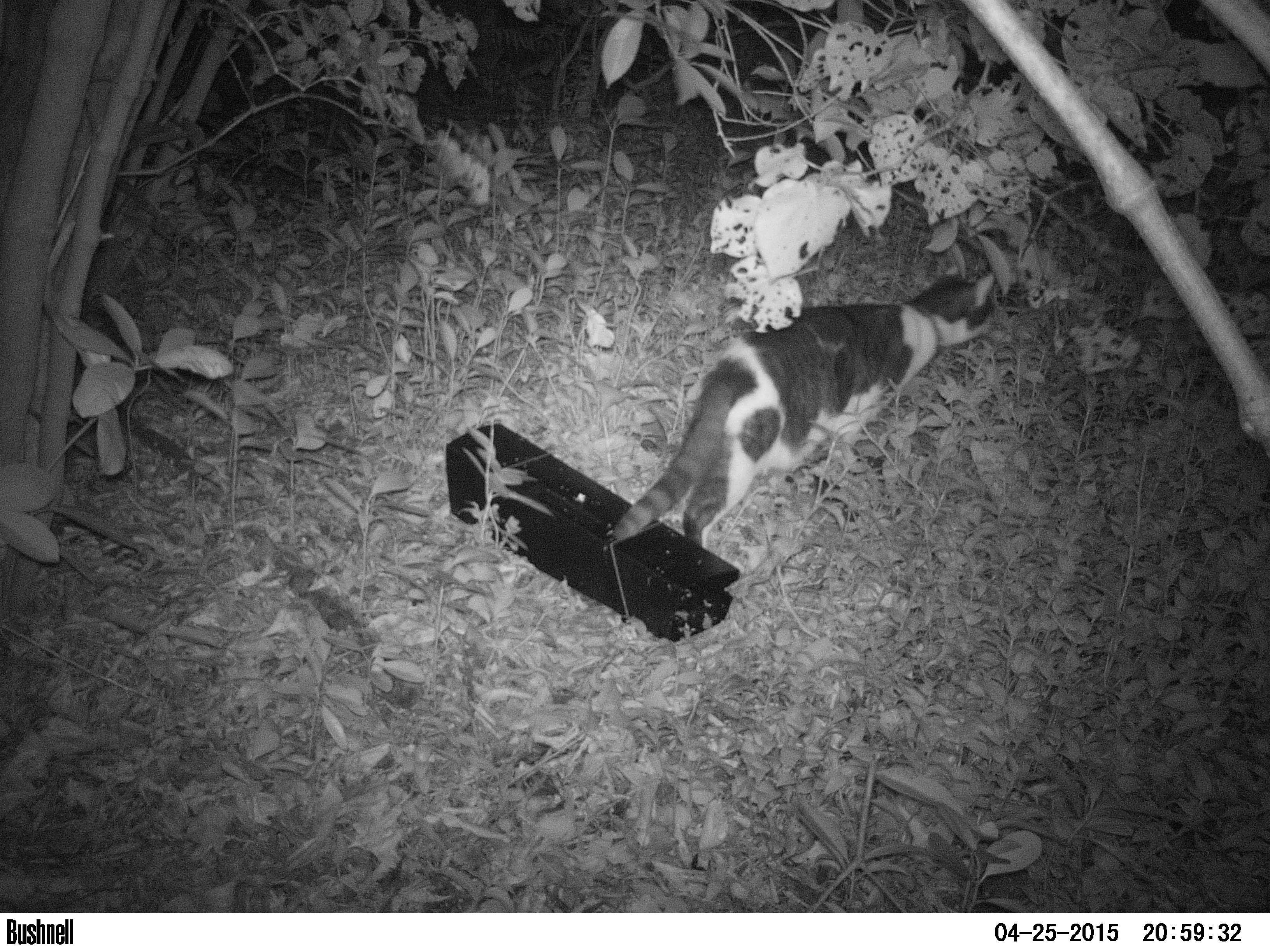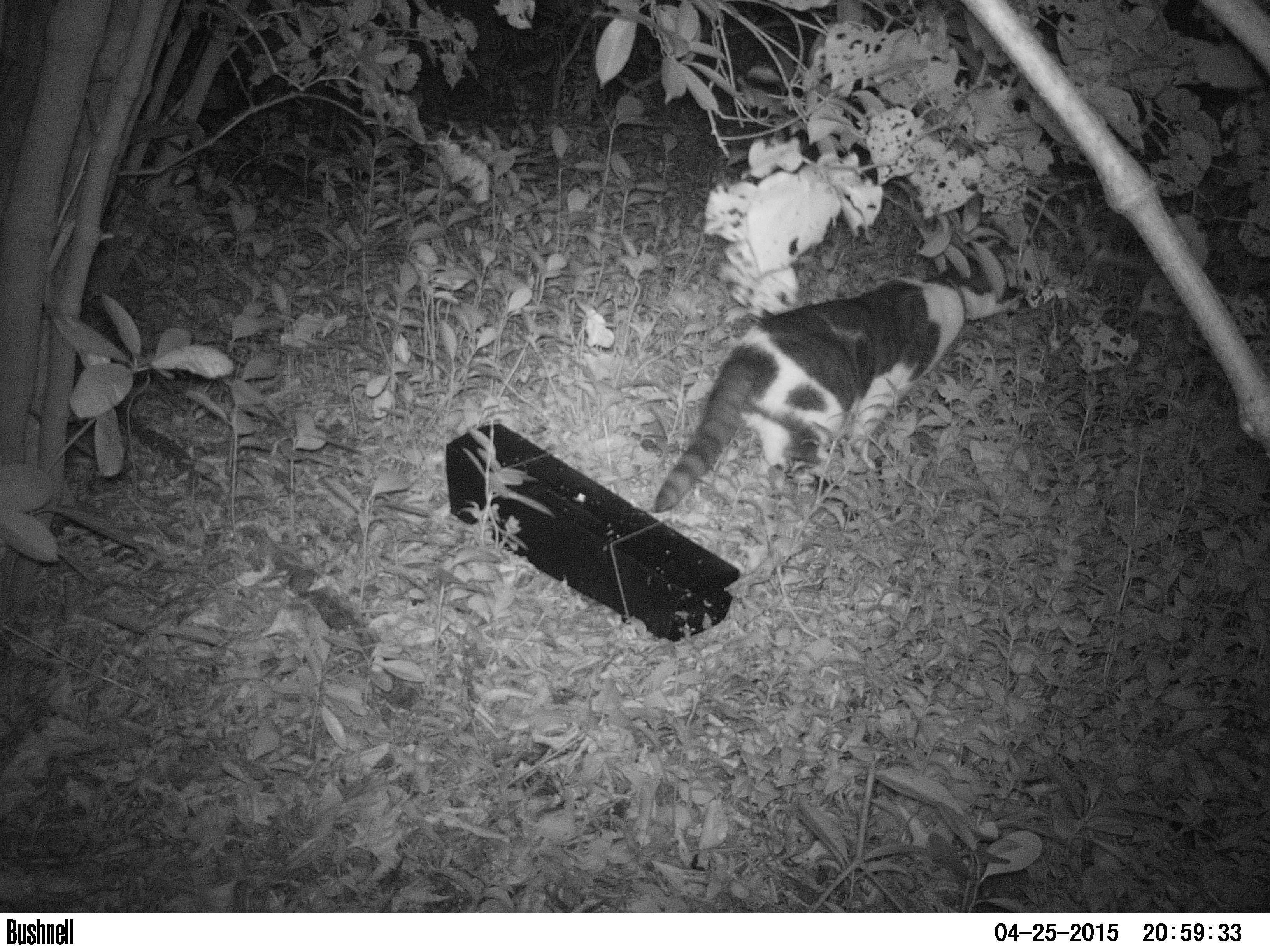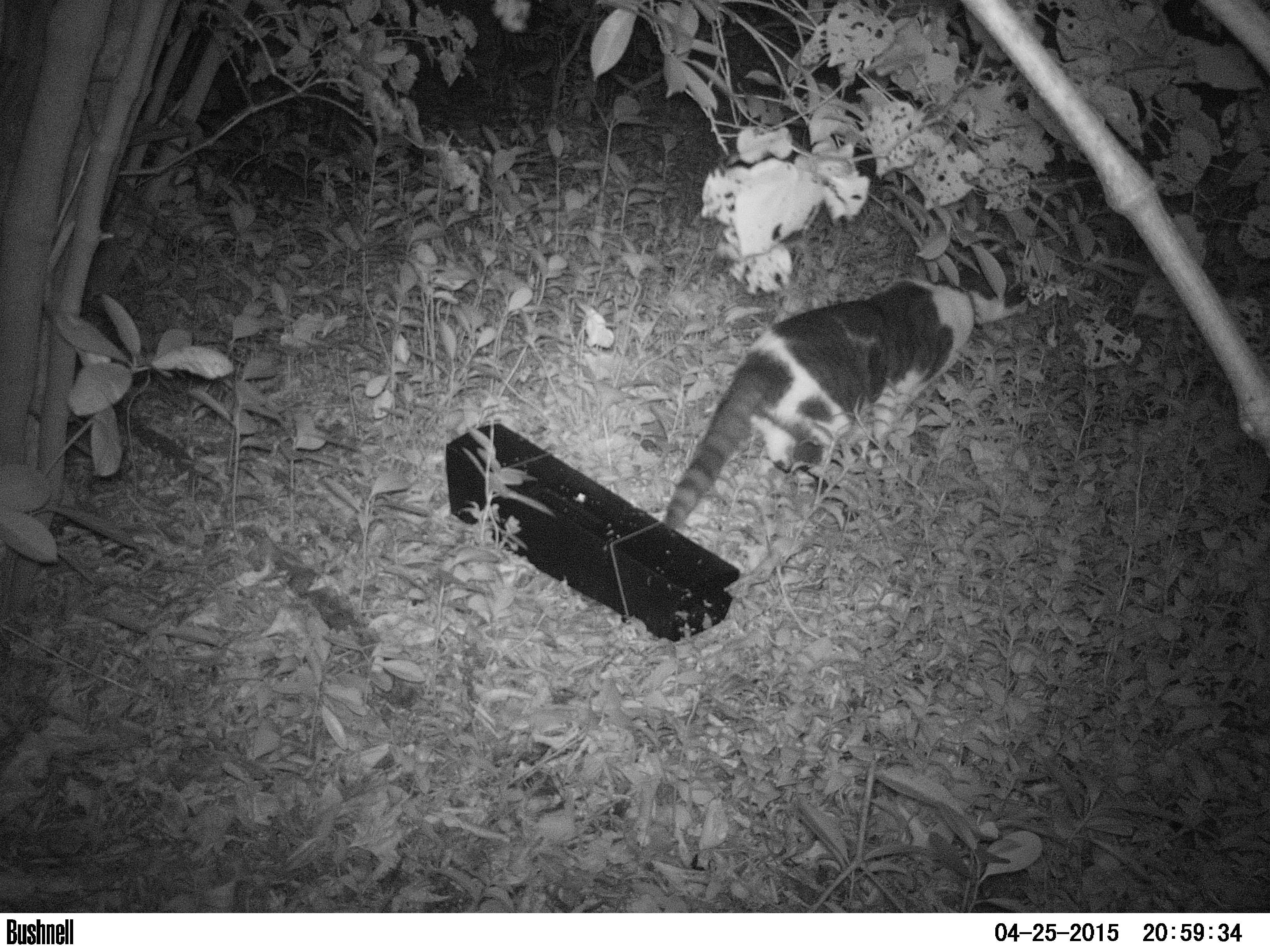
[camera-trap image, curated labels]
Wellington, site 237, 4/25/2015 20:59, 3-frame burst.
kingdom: Animalia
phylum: Chordata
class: Mammalia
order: Carnivora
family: Felidae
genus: Felis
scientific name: Felis catus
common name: cat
Cat (Felis catus).